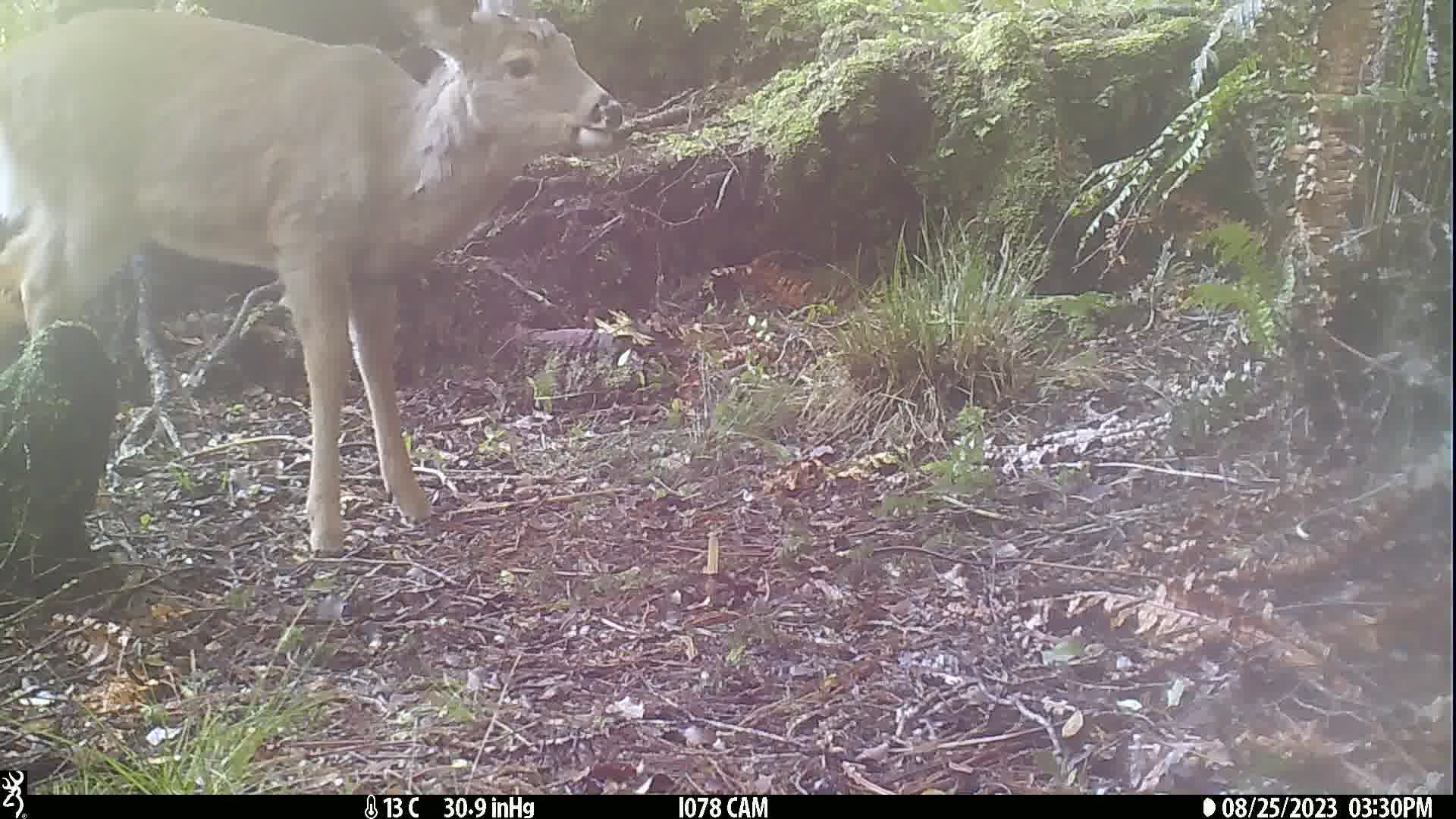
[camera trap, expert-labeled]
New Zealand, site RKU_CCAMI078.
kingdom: Animalia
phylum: Chordata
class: Mammalia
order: Artiodactyla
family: Cervidae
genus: Odocoileus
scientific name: Odocoileus virginianus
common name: white-tailed deer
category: white tailed deer